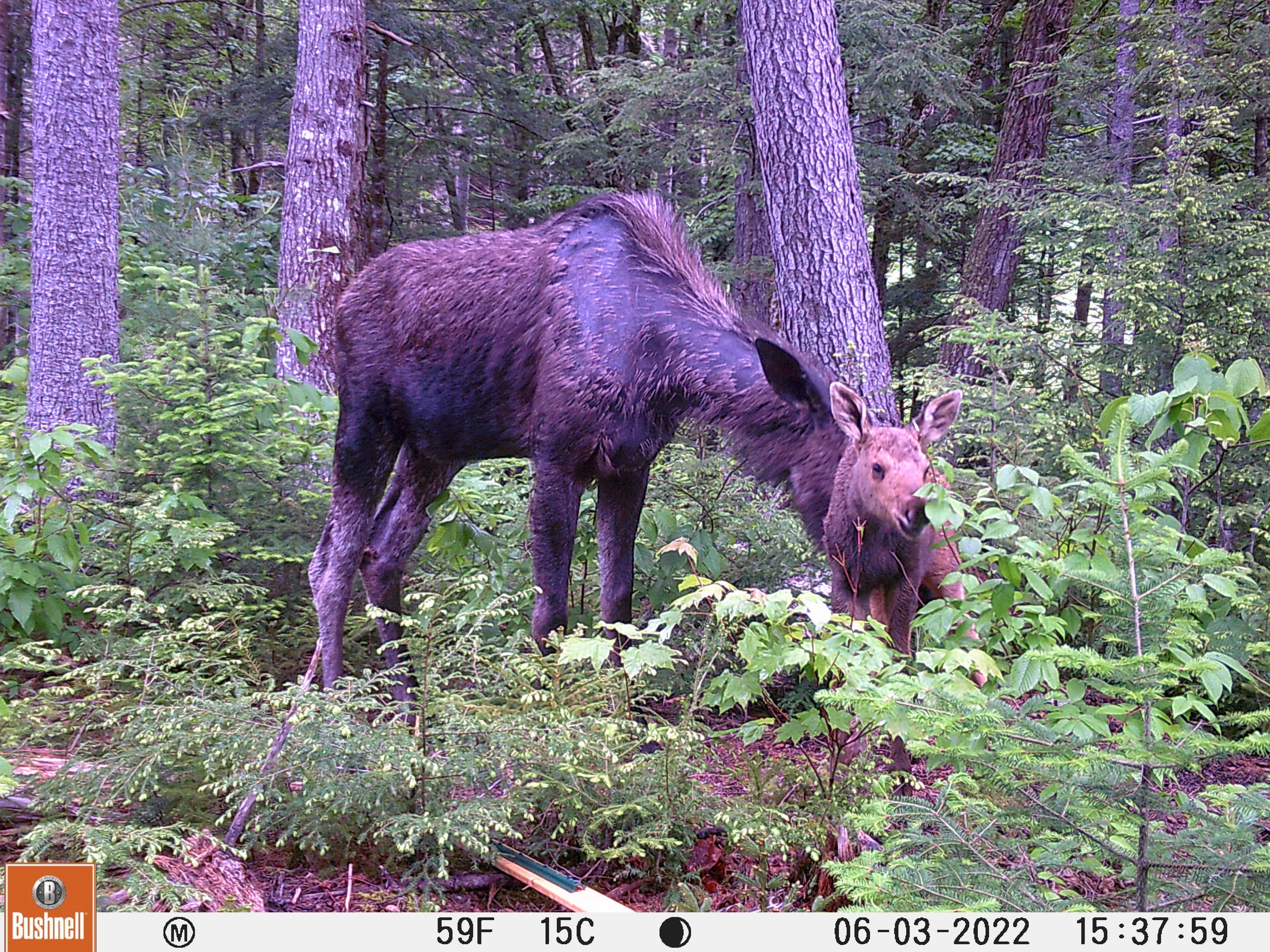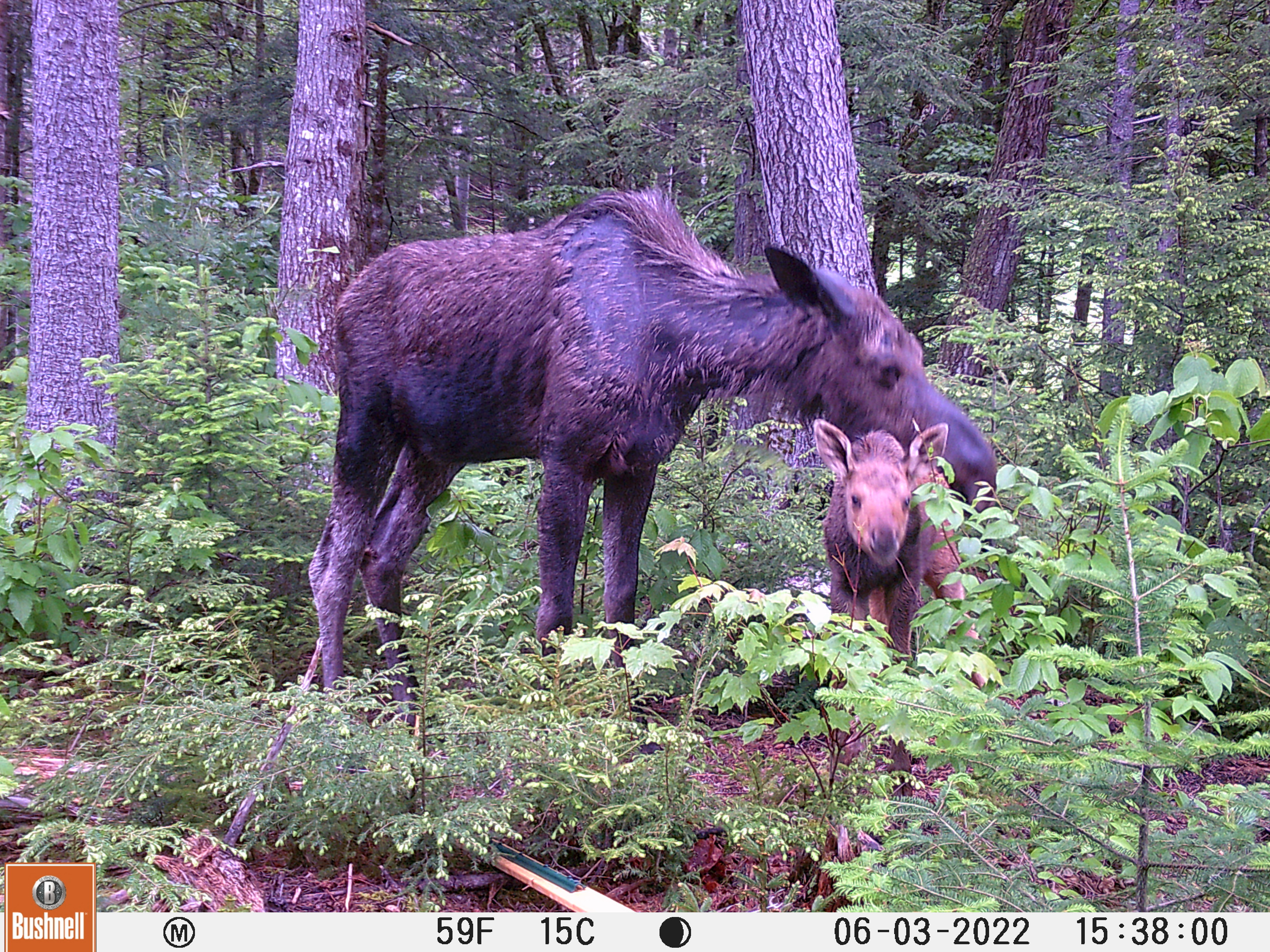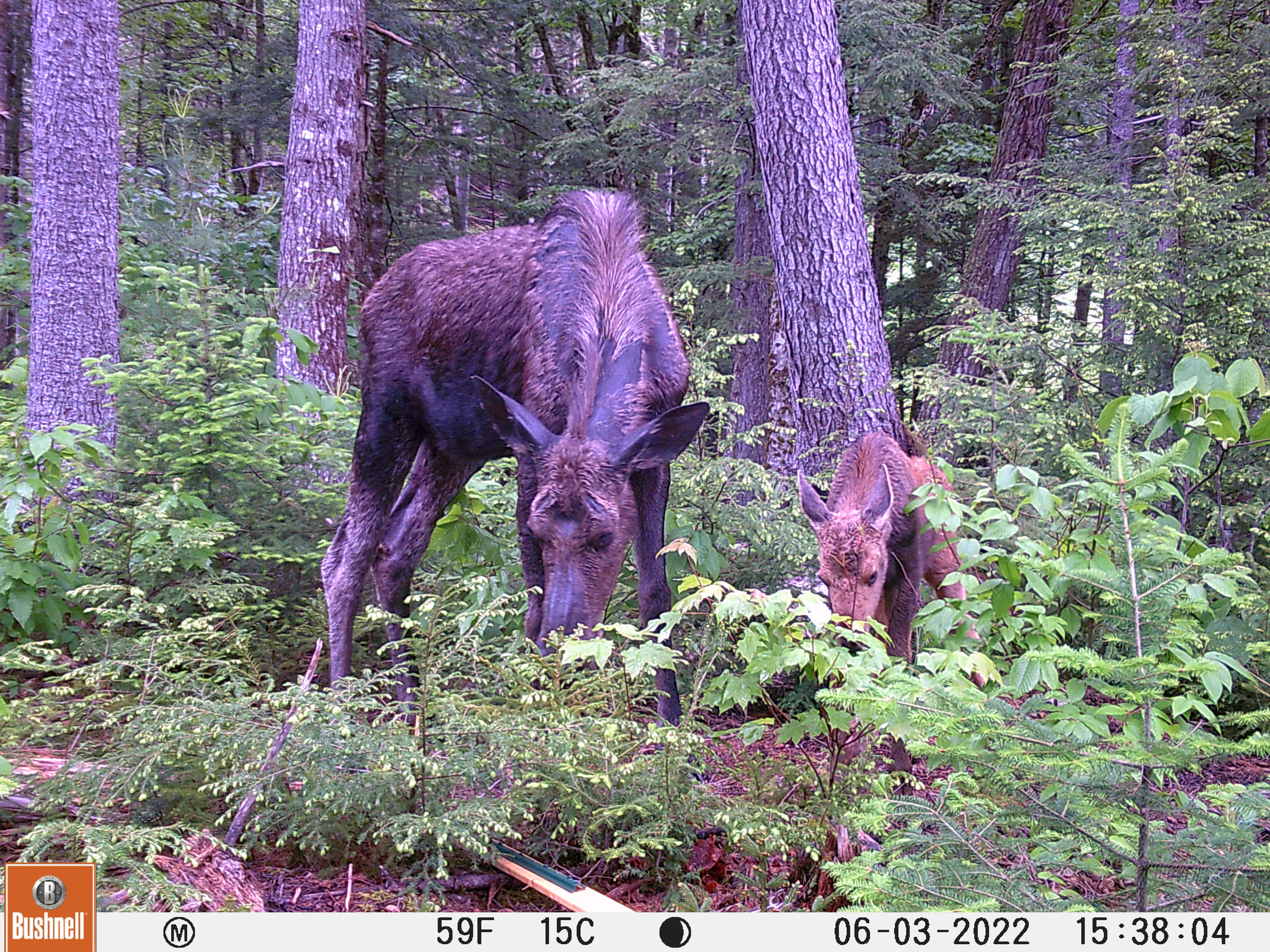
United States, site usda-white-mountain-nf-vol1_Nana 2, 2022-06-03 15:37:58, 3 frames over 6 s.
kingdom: Animalia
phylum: Chordata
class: Mammalia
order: Artiodactyla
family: Cervidae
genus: Alces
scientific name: Alces alces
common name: moose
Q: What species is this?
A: Moose (Alces alces).